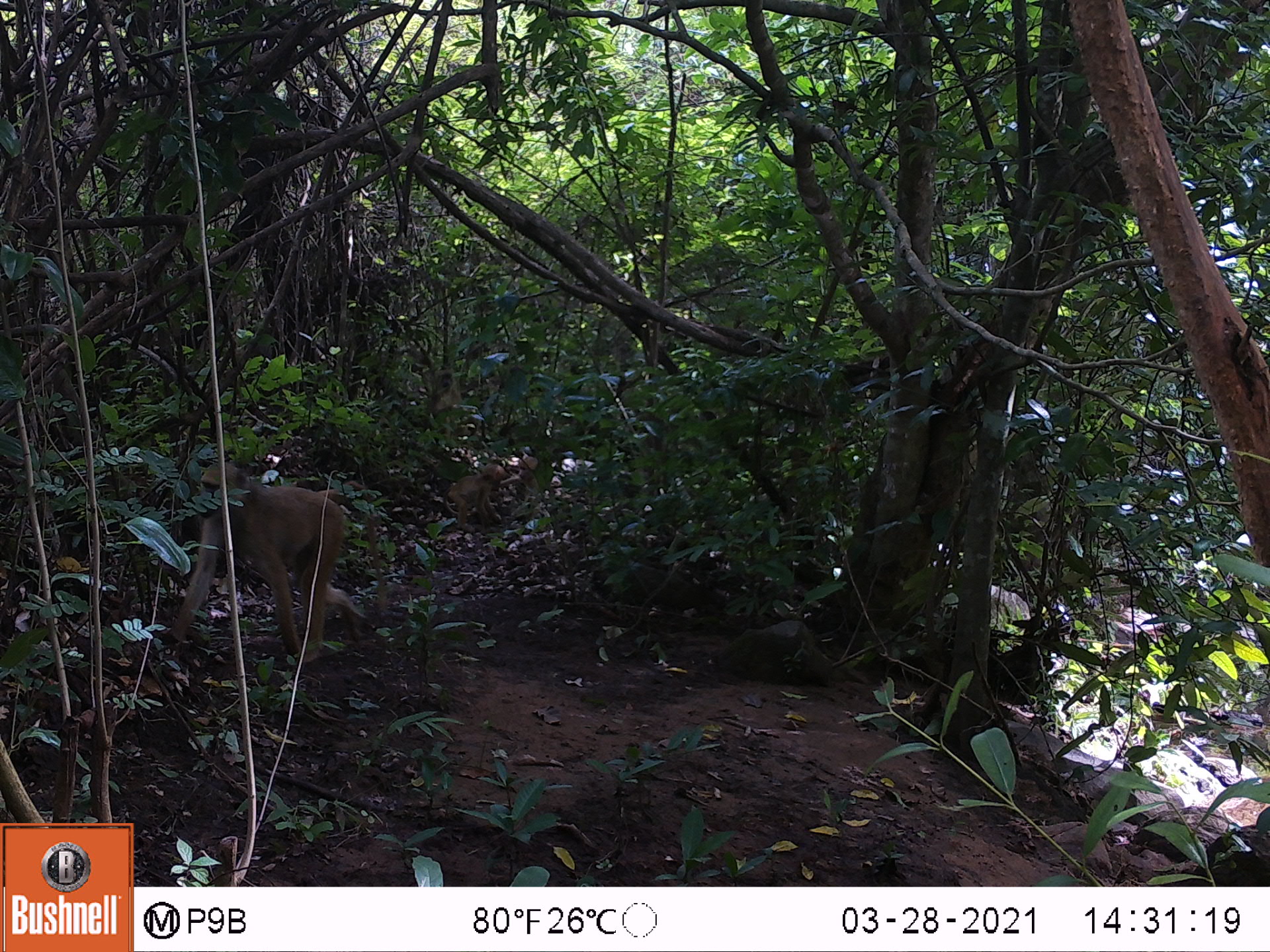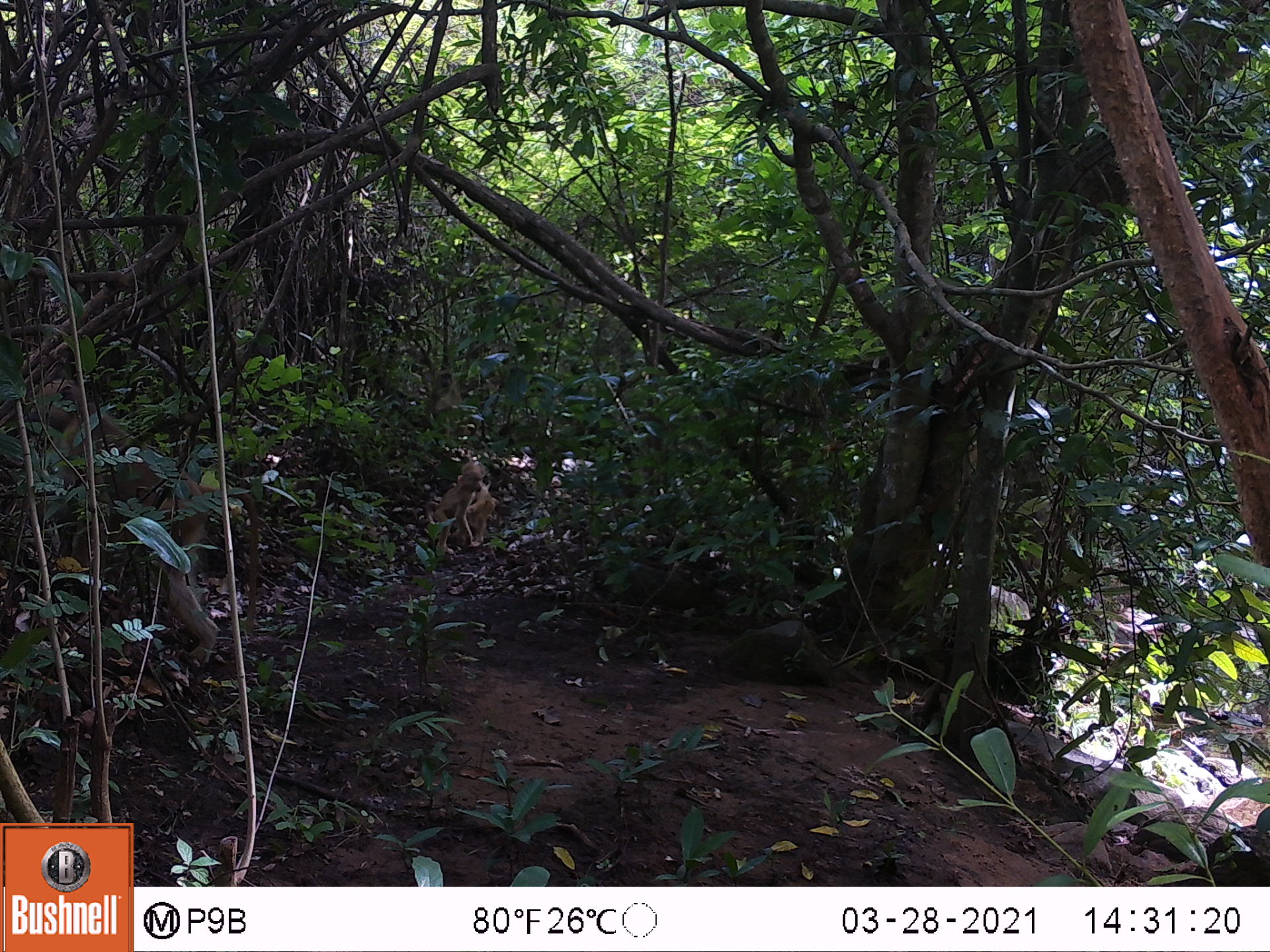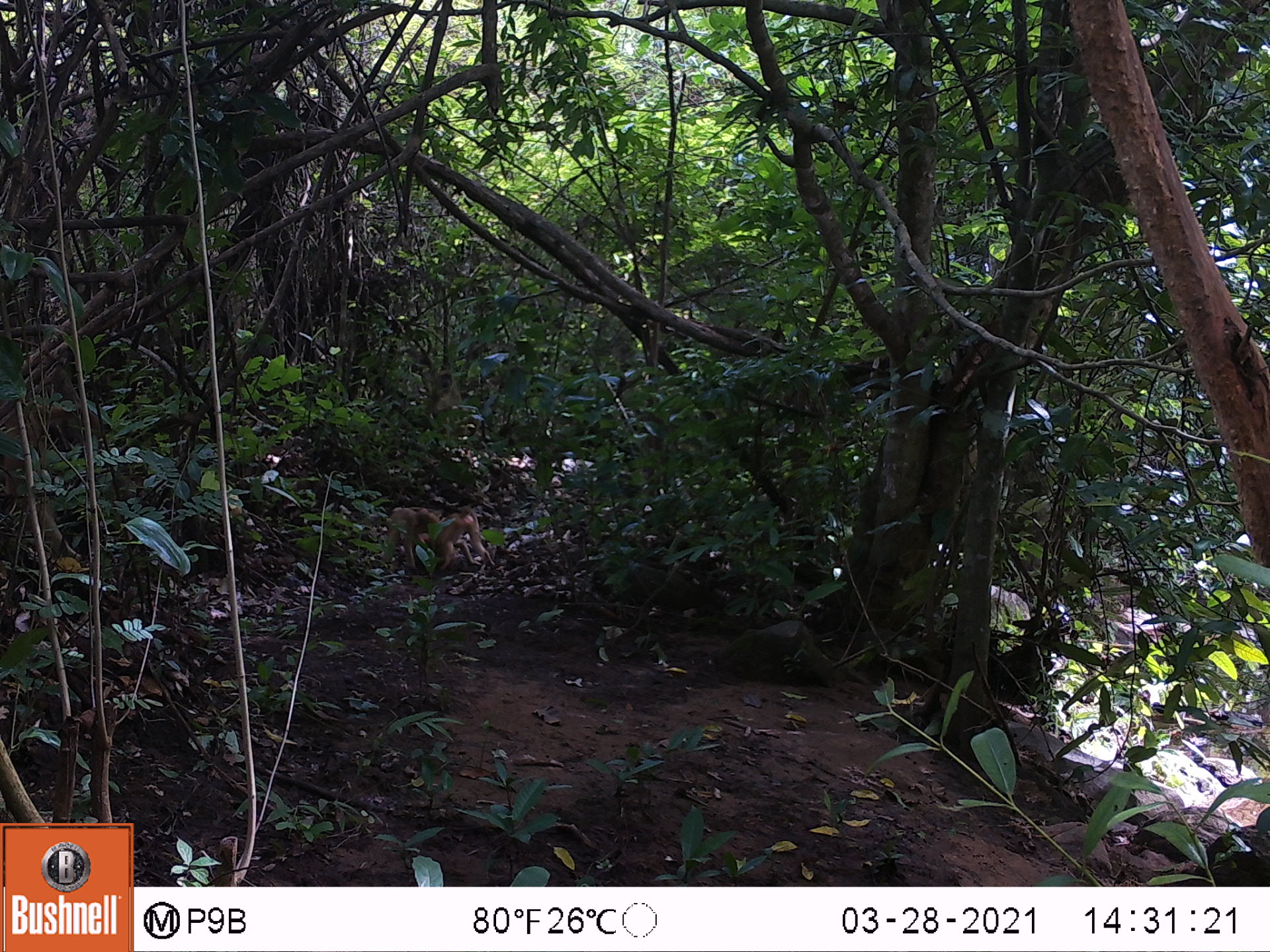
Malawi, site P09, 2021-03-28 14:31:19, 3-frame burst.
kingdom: Animalia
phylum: Chordata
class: Mammalia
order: Primates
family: Cercopithecidae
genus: Papio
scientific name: Papio cynocephalus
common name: yellow baboon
Yellow baboon (Papio cynocephalus), count 1.